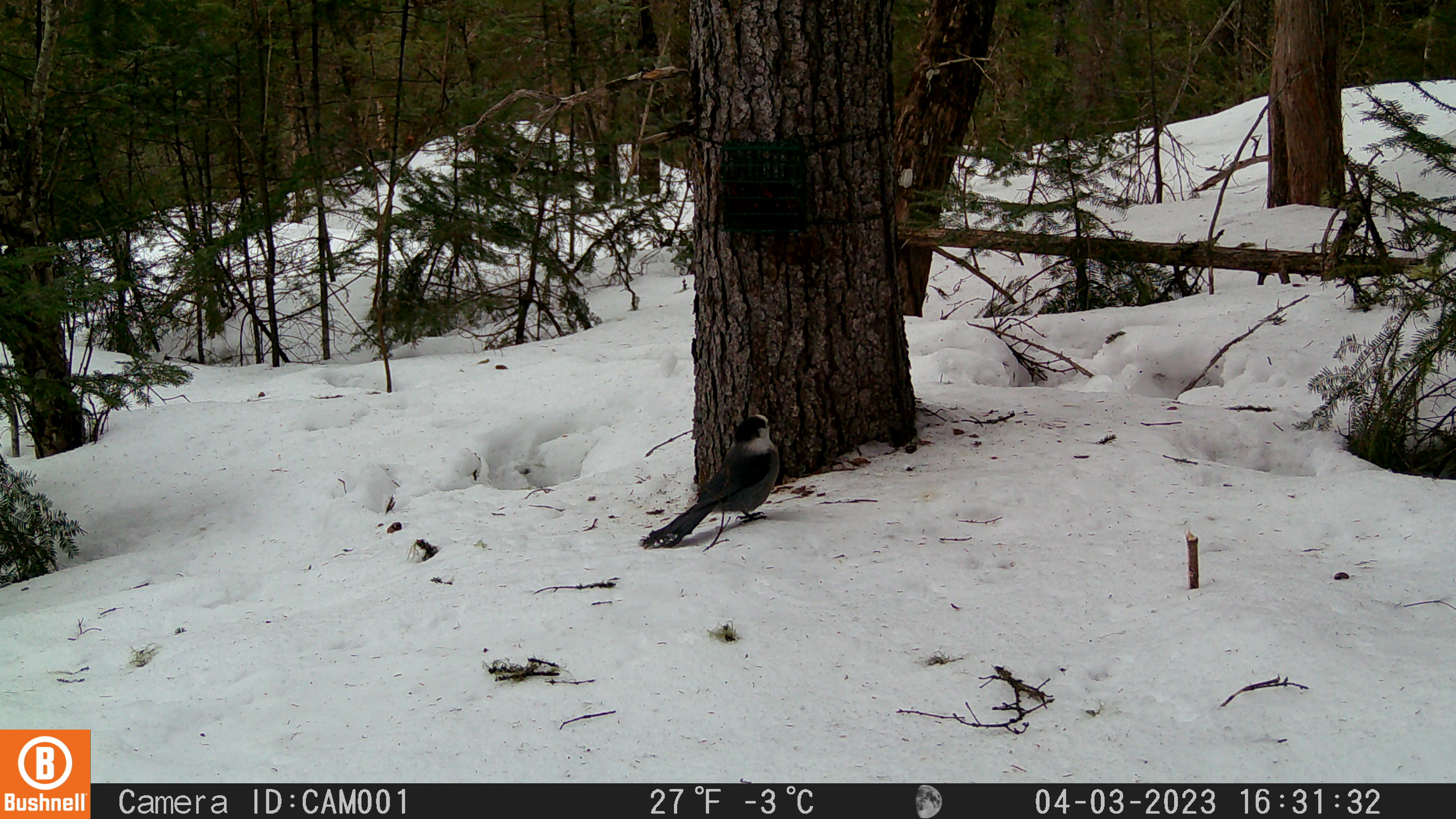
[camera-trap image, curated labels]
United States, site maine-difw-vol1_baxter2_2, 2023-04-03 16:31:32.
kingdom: Animalia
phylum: Chordata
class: Aves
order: Passeriformes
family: Corvidae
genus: Perisoreus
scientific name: Perisoreus canadensis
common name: canada jay